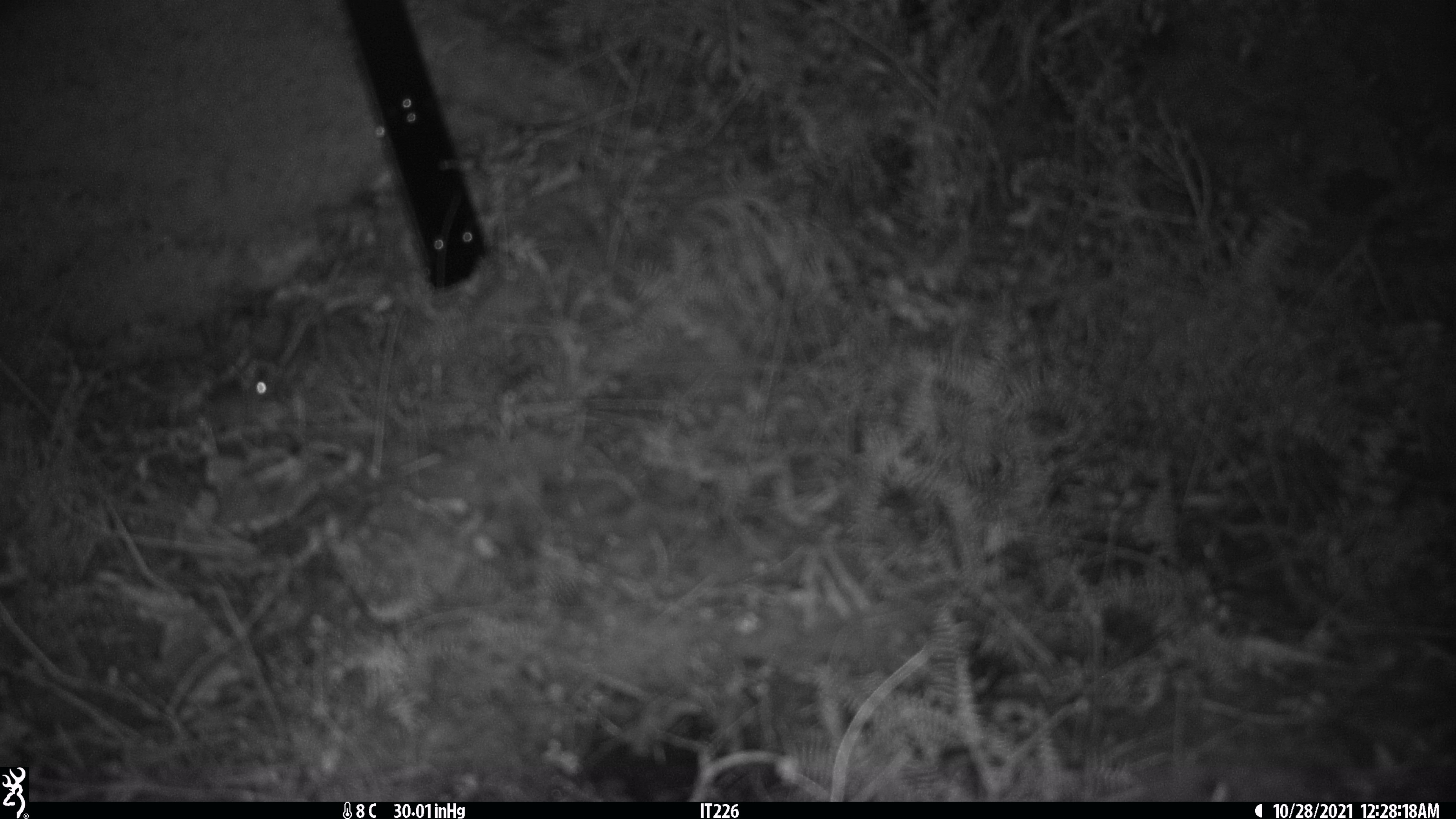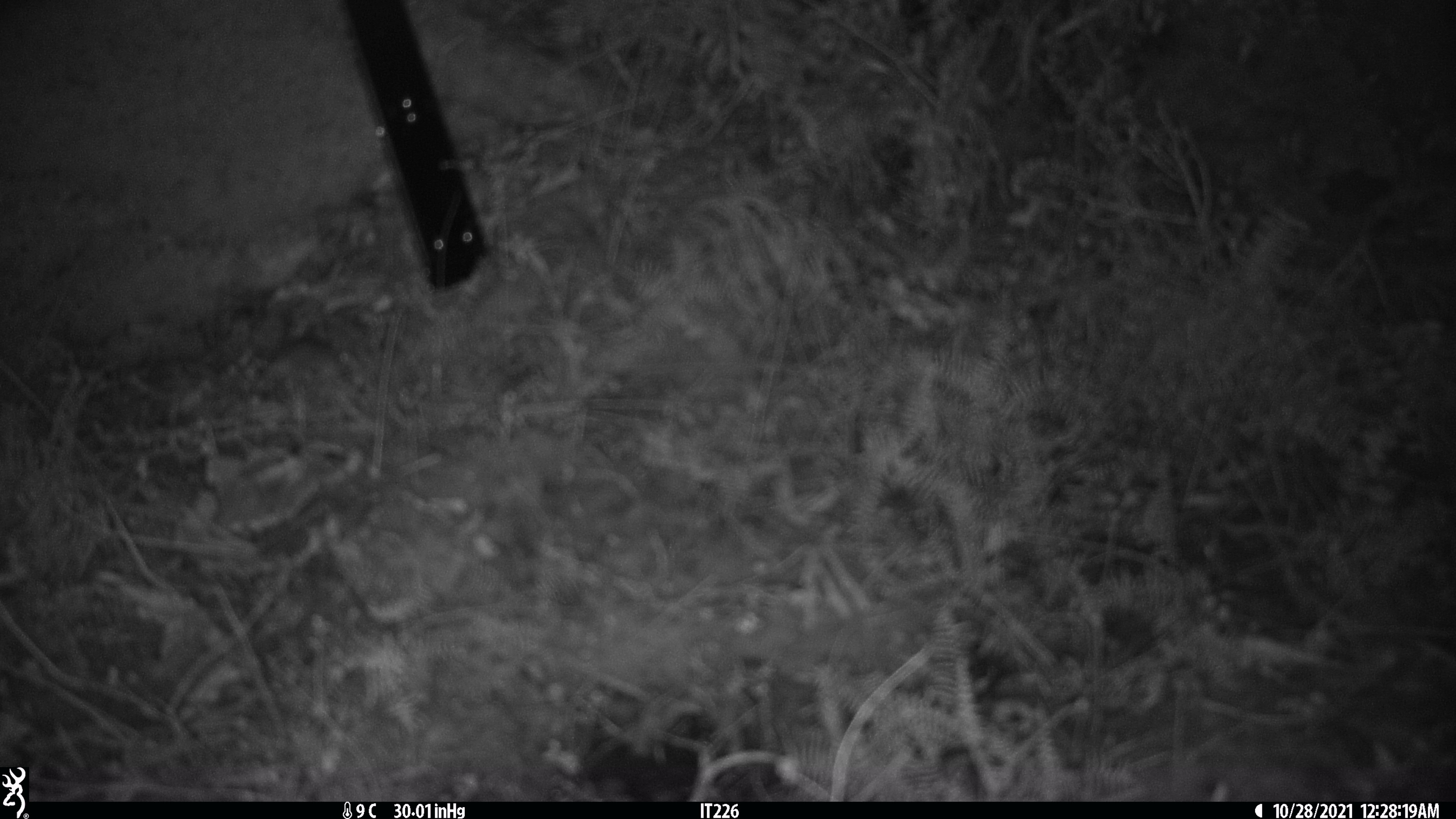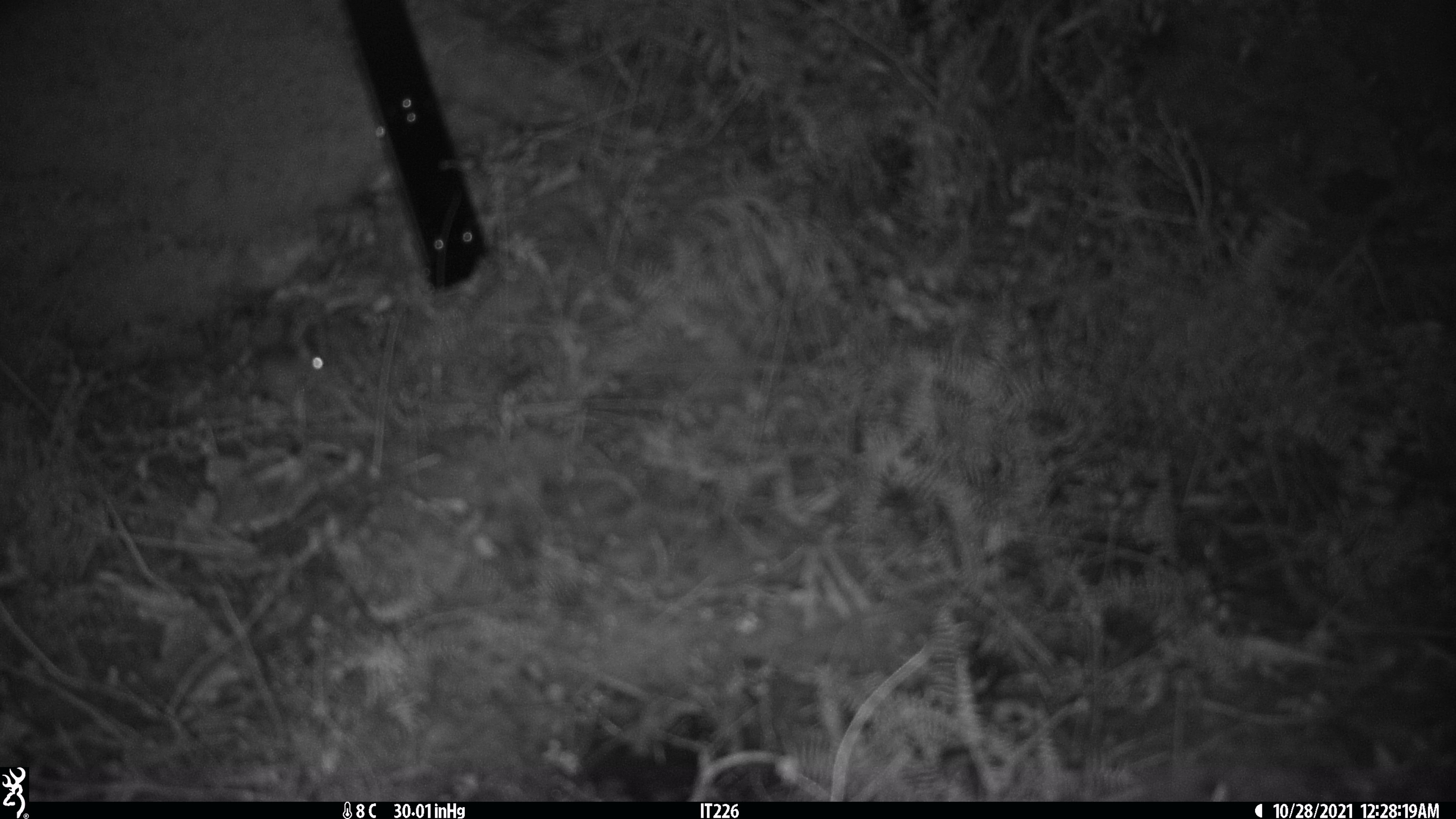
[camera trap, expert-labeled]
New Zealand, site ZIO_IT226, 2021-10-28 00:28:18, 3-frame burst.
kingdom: Animalia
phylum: Chordata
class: Mammalia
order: Rodentia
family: Muridae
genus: Mus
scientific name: Mus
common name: mouse